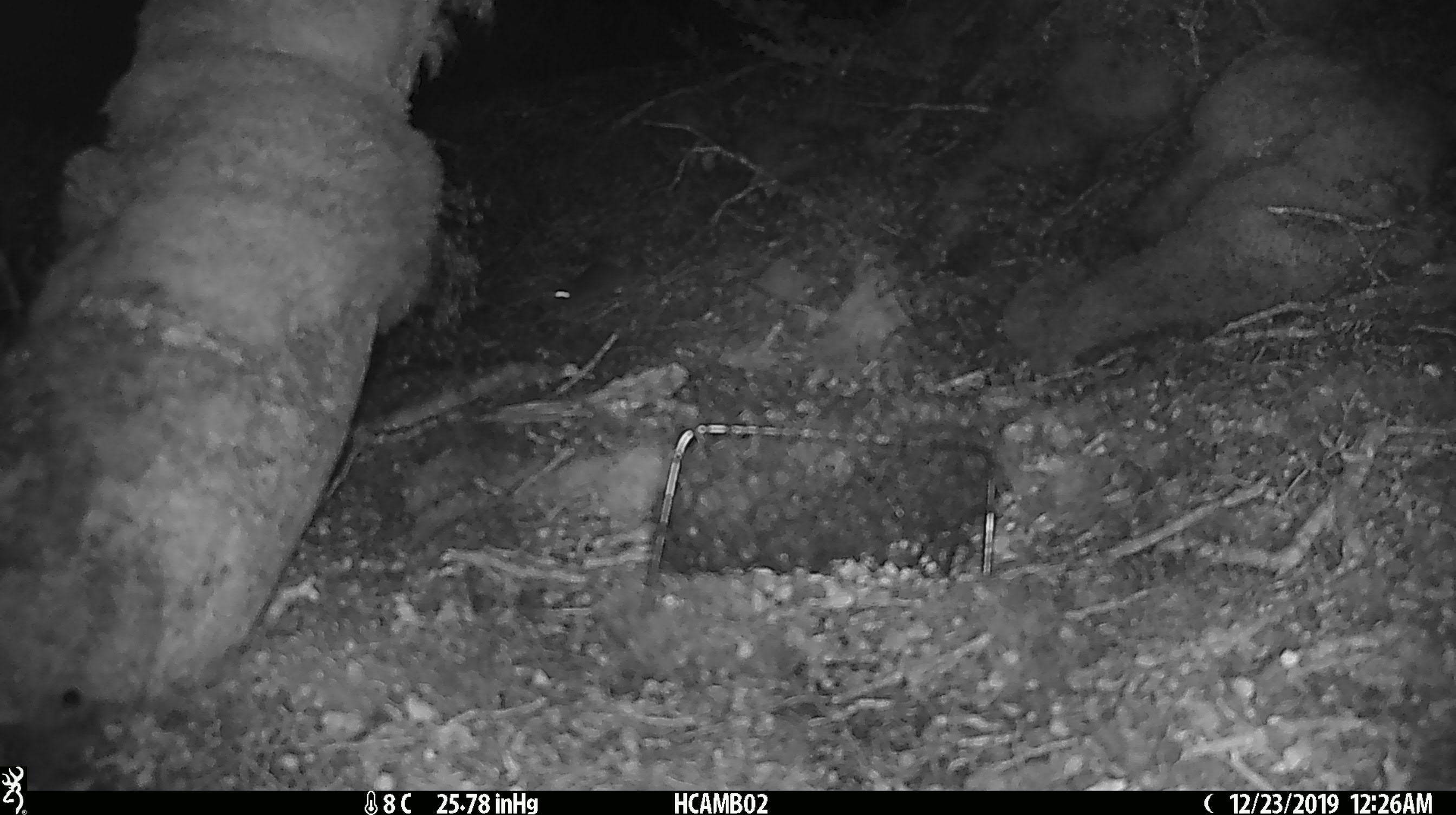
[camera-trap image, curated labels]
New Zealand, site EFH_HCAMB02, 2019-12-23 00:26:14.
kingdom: Animalia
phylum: Chordata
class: Mammalia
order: Rodentia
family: Muridae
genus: Mus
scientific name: Mus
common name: mouse